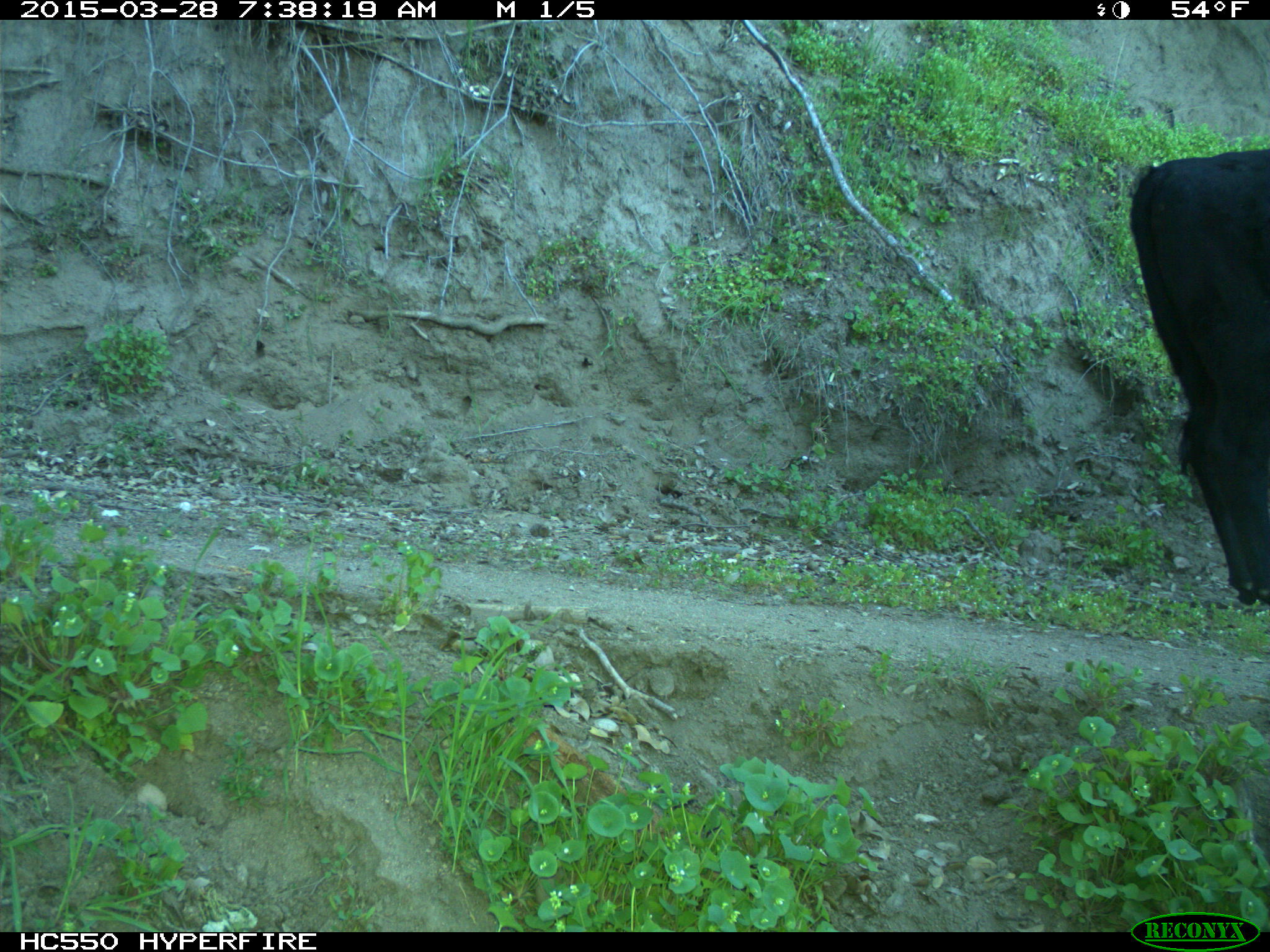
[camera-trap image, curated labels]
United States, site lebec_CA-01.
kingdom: Animalia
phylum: Chordata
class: Mammalia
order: Artiodactyla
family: Bovidae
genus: Bos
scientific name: Bos taurus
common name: domestic cow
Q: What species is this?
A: Bos taurus (domestic cow).